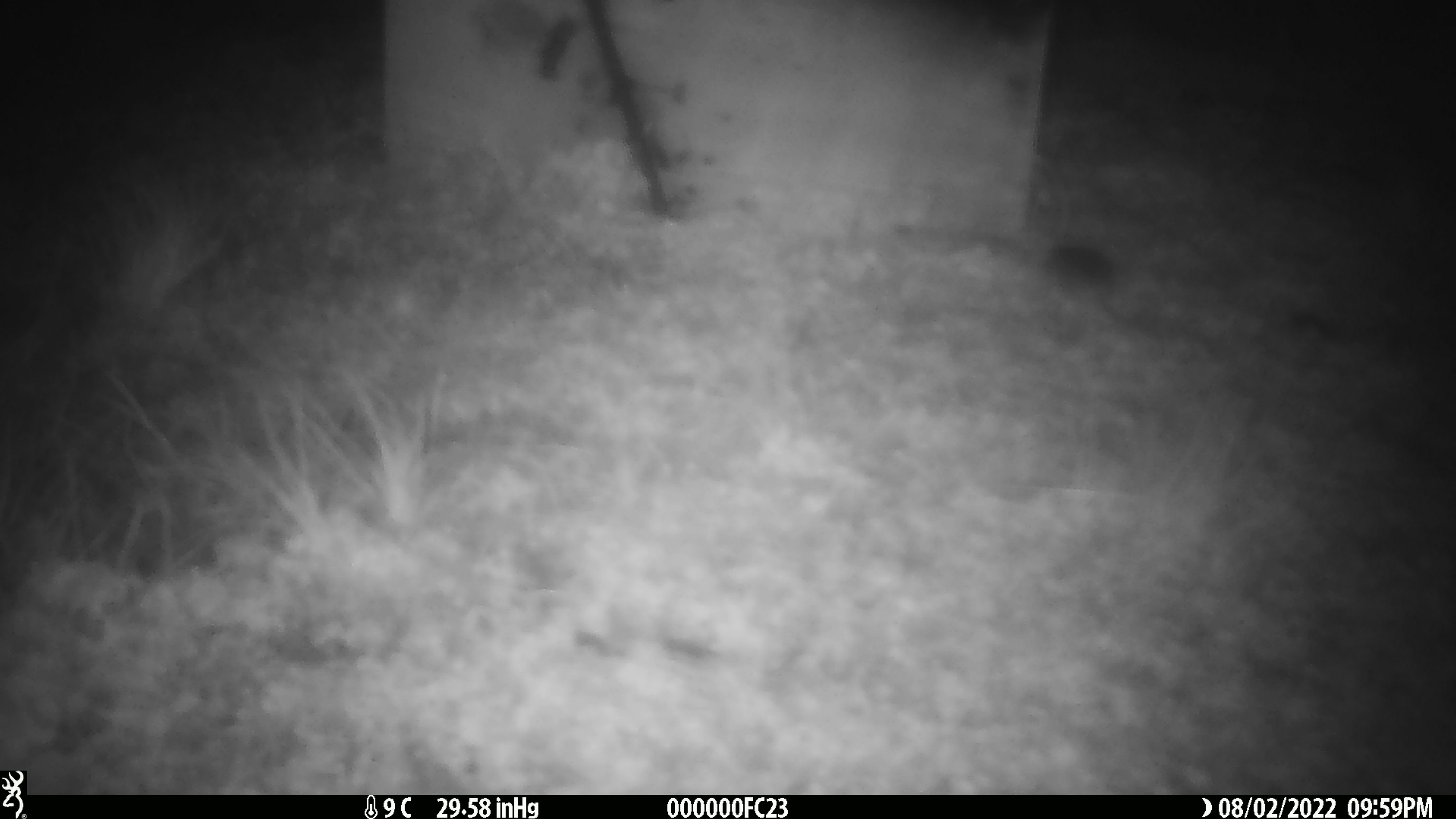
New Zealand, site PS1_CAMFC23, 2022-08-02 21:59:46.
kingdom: Animalia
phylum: Chordata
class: Mammalia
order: Rodentia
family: Muridae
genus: Mus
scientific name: Mus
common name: mouse